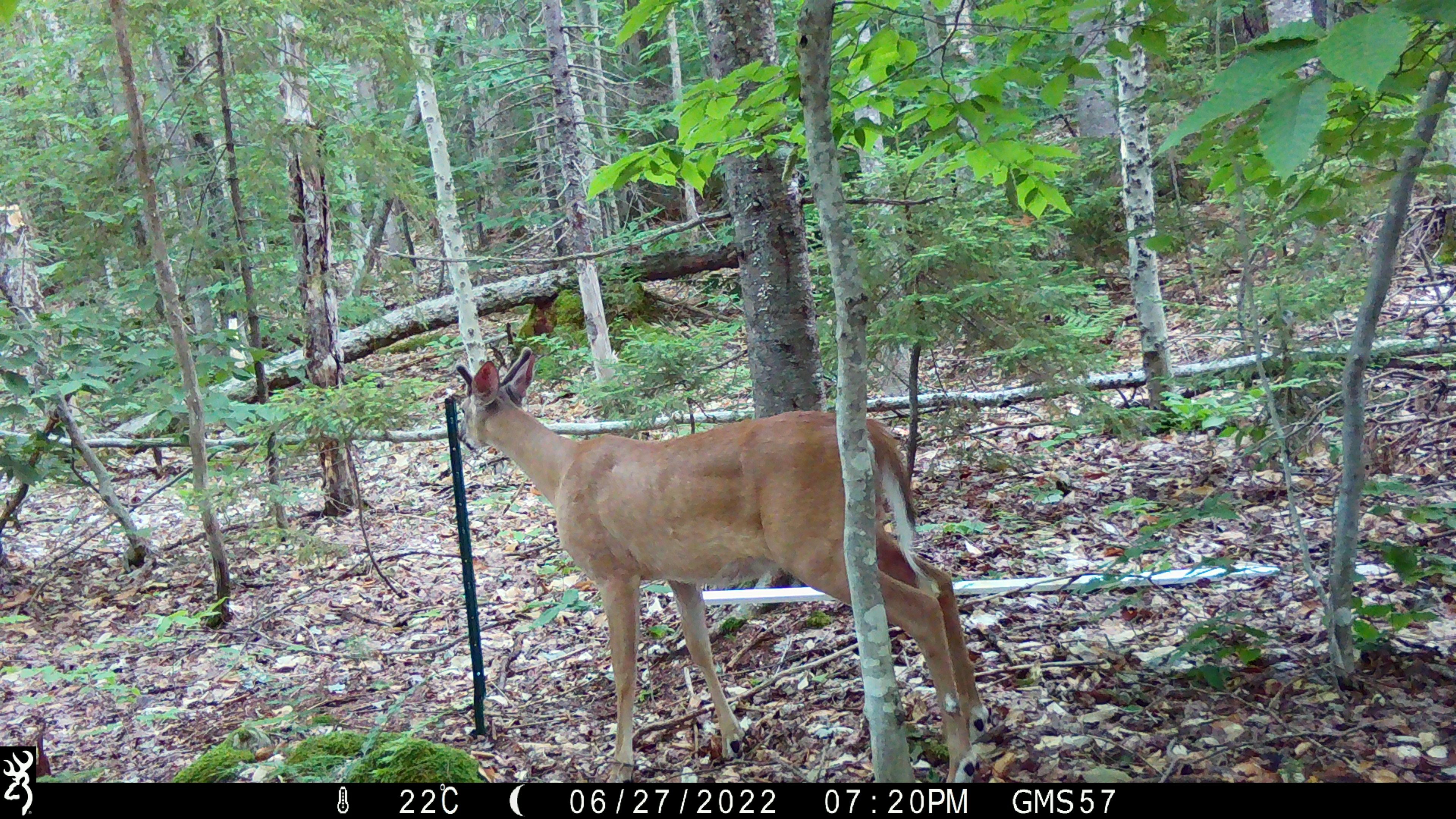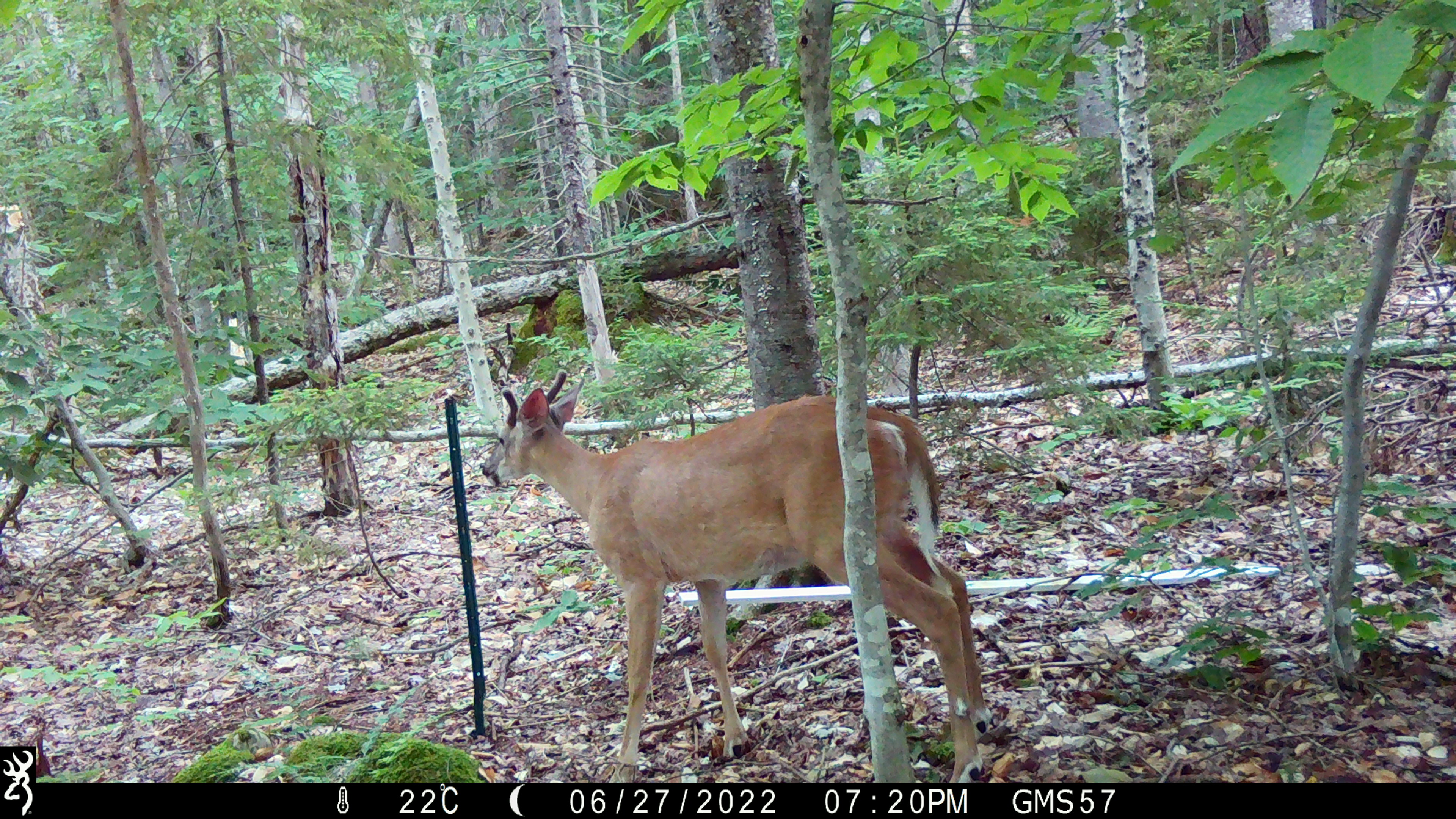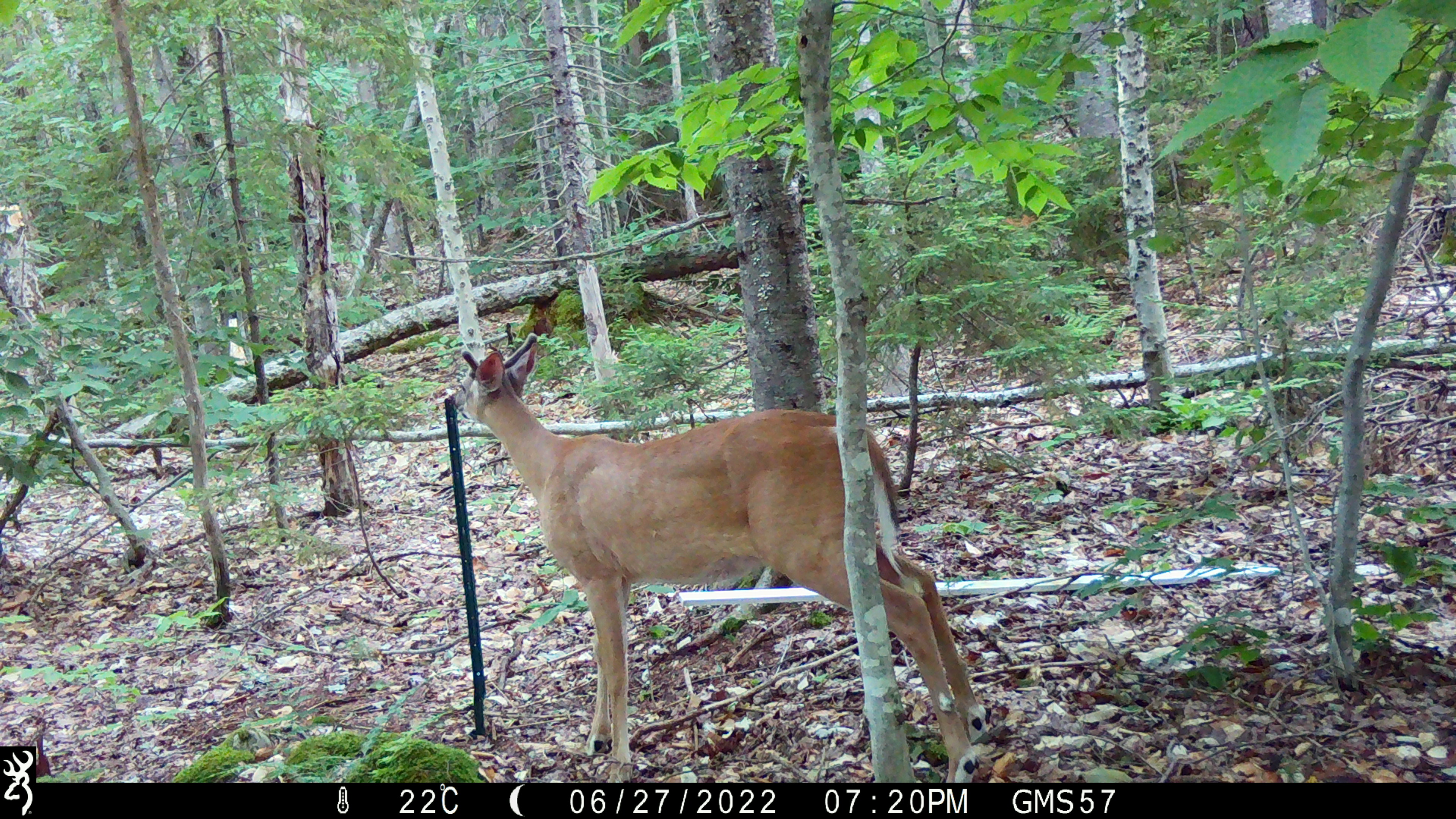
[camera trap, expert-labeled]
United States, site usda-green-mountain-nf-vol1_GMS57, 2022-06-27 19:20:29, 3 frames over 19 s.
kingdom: Animalia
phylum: Chordata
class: Mammalia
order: Artiodactyla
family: Cervidae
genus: Odocoileus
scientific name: Odocoileus virginianus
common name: white-tailed deer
White-tailed deer (Odocoileus virginianus).